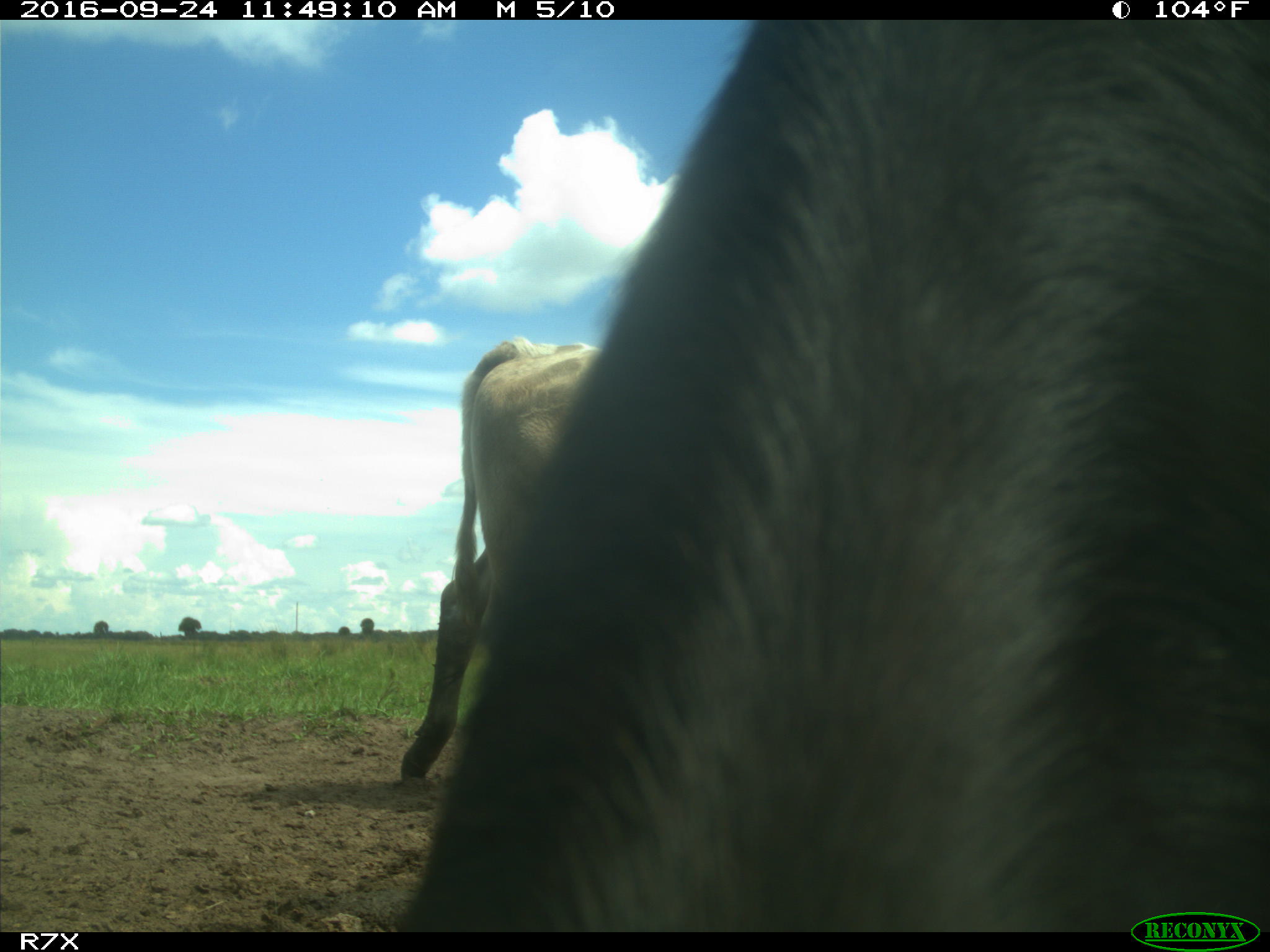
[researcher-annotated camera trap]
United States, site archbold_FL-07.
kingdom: Animalia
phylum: Chordata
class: Mammalia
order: Artiodactyla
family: Bovidae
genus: Bos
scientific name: Bos taurus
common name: domestic cow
Bos taurus (domestic cow).